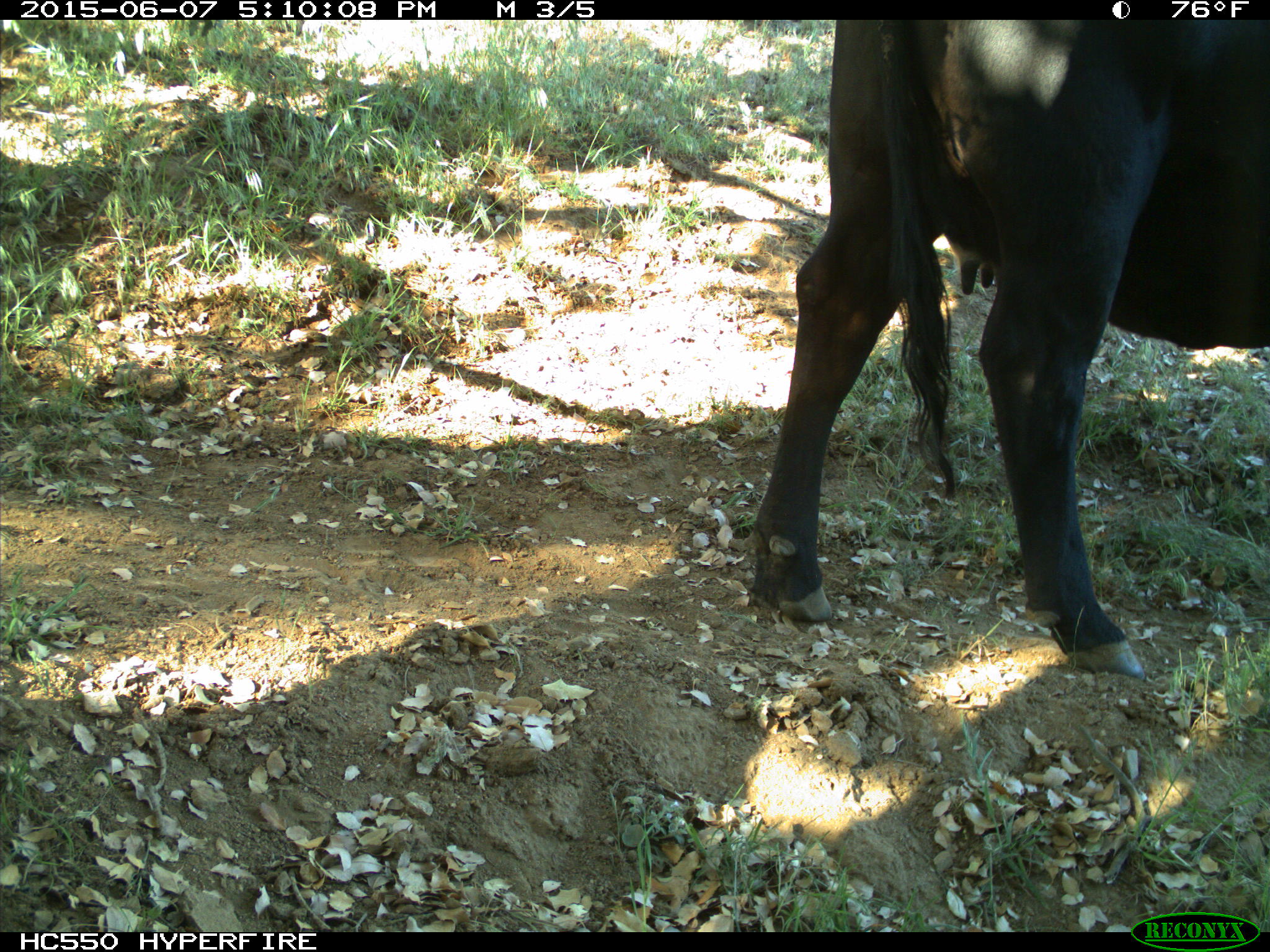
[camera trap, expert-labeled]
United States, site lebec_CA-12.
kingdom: Animalia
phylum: Chordata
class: Mammalia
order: Artiodactyla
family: Bovidae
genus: Bos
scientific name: Bos taurus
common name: domestic cow